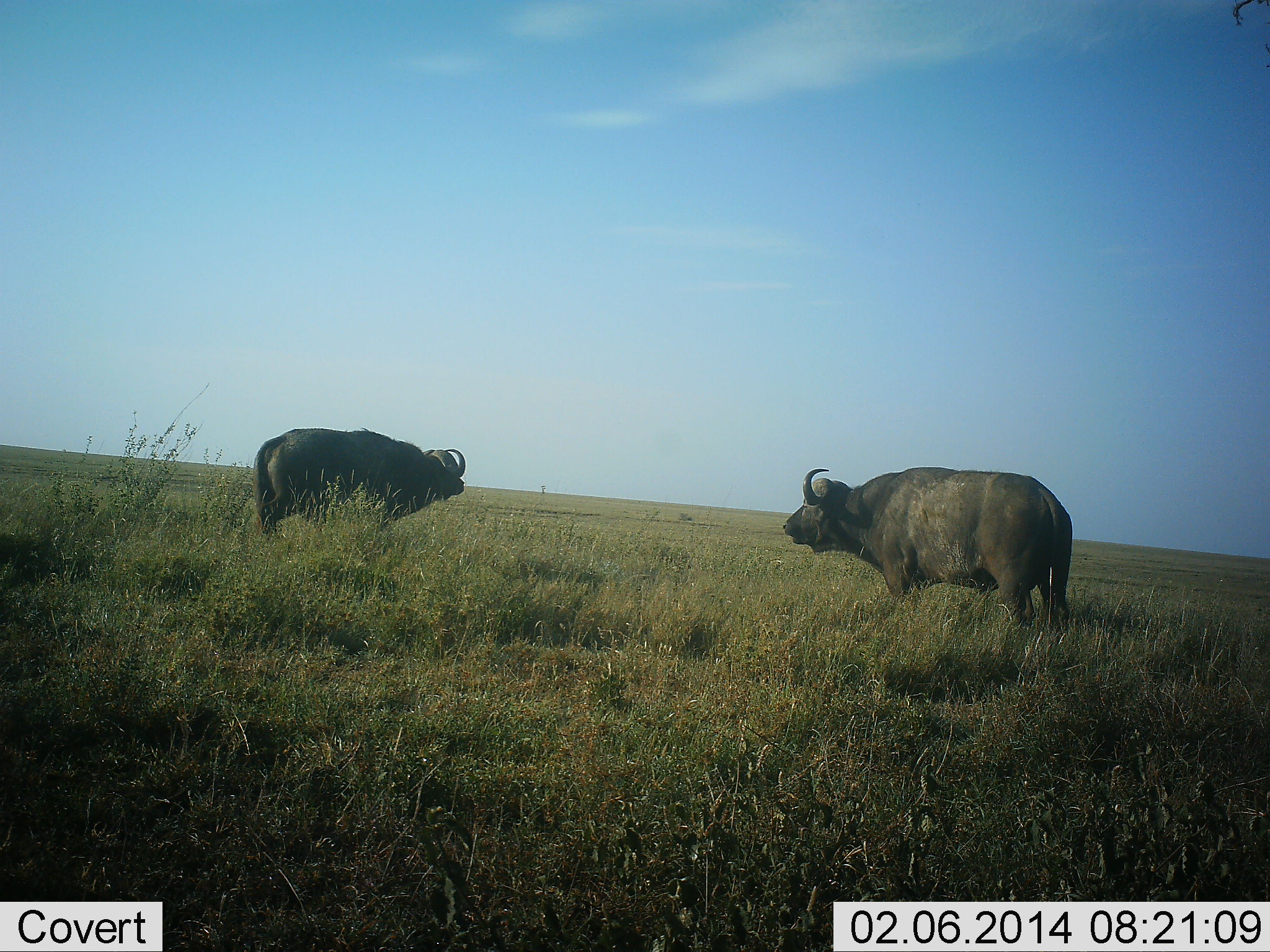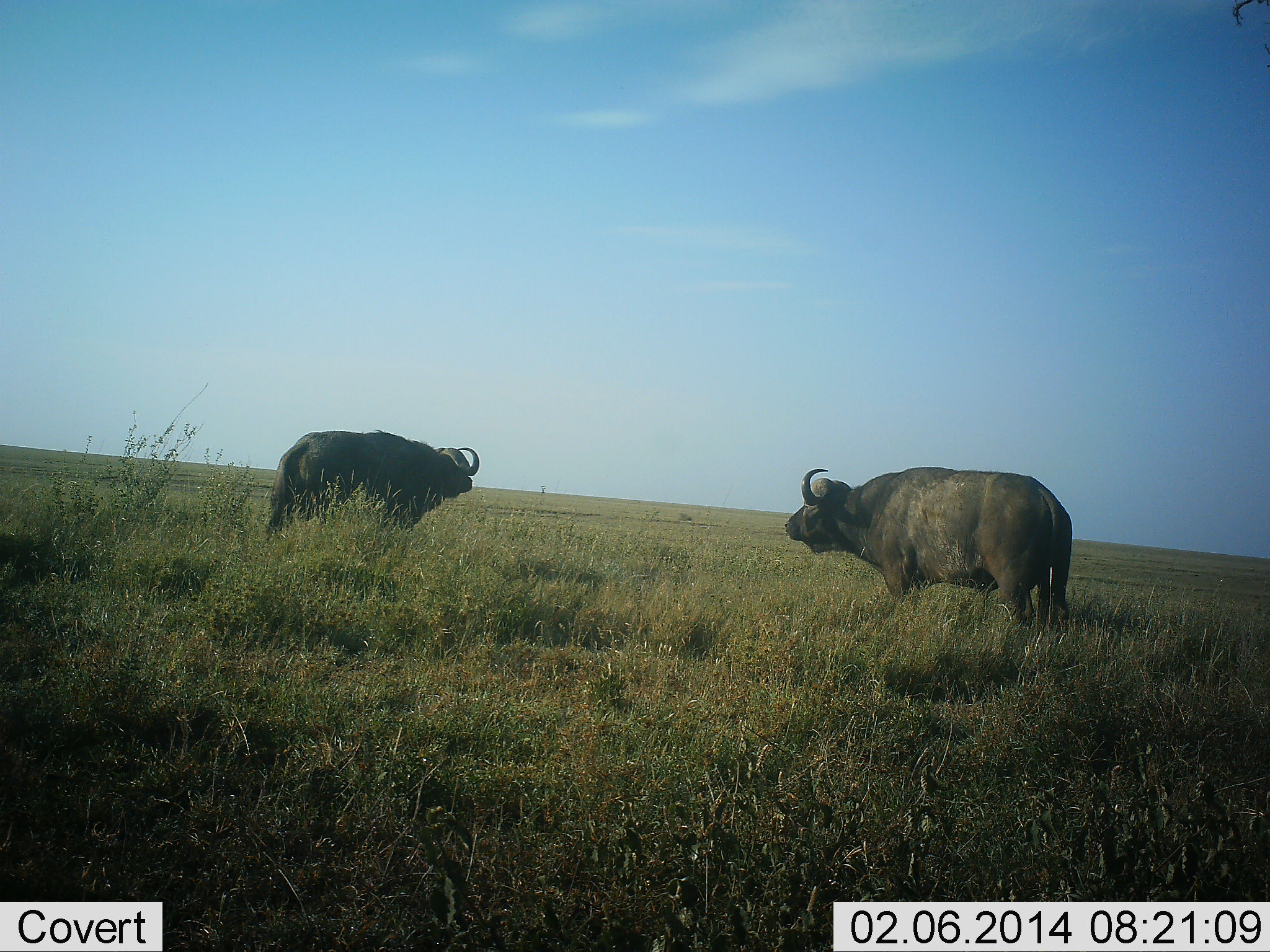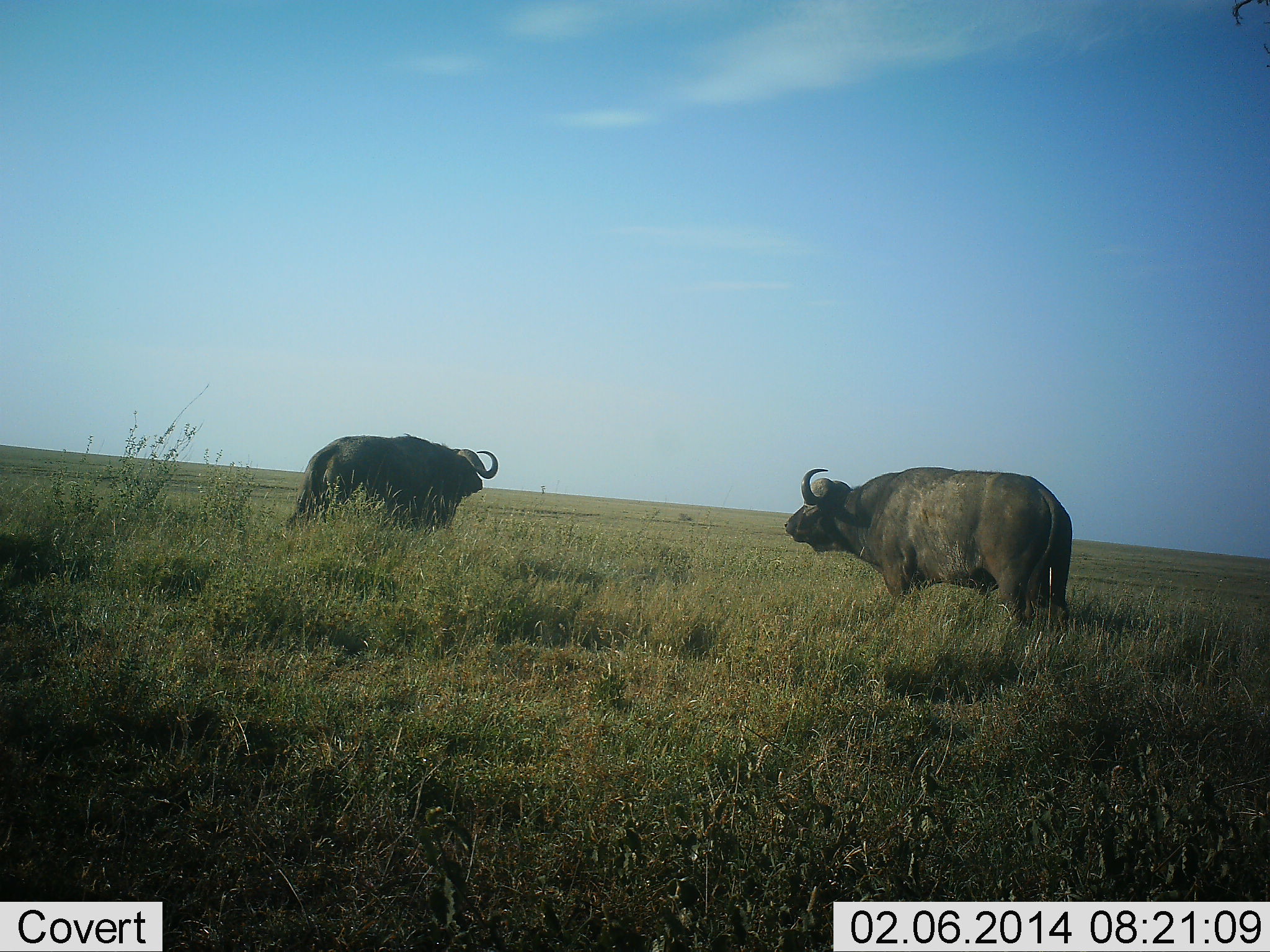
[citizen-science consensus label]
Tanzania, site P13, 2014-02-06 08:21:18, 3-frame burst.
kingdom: Animalia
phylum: Chordata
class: Mammalia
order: Artiodactyla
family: Bovidae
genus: Syncerus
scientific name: Syncerus caffer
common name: cape buffalo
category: buffalo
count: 2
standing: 100%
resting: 0%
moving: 60%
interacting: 0%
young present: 0%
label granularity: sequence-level